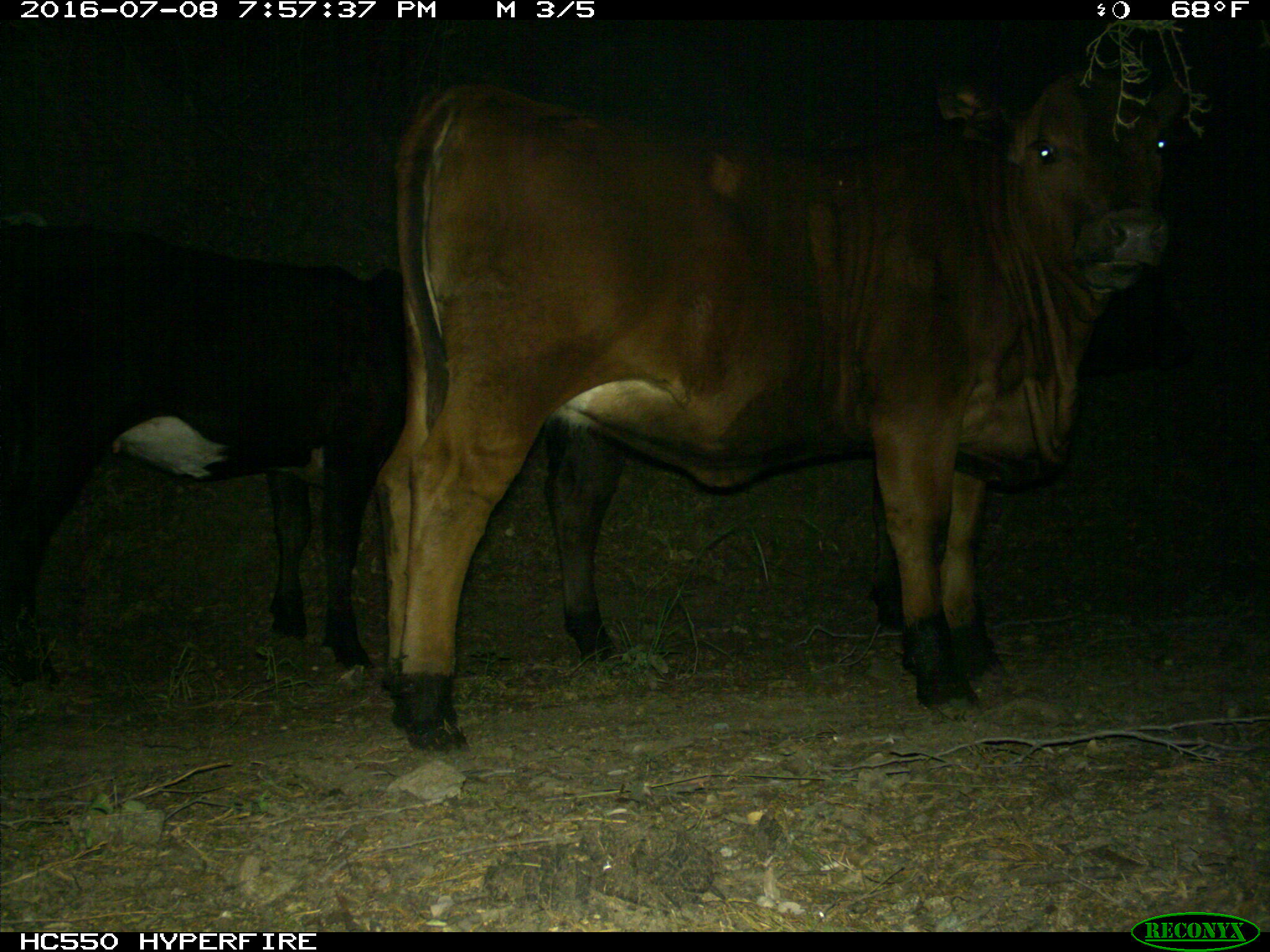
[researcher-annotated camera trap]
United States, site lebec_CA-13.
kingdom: Animalia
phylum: Chordata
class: Mammalia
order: Artiodactyla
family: Bovidae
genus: Bos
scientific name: Bos taurus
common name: domestic cow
Bos taurus (domestic cow).